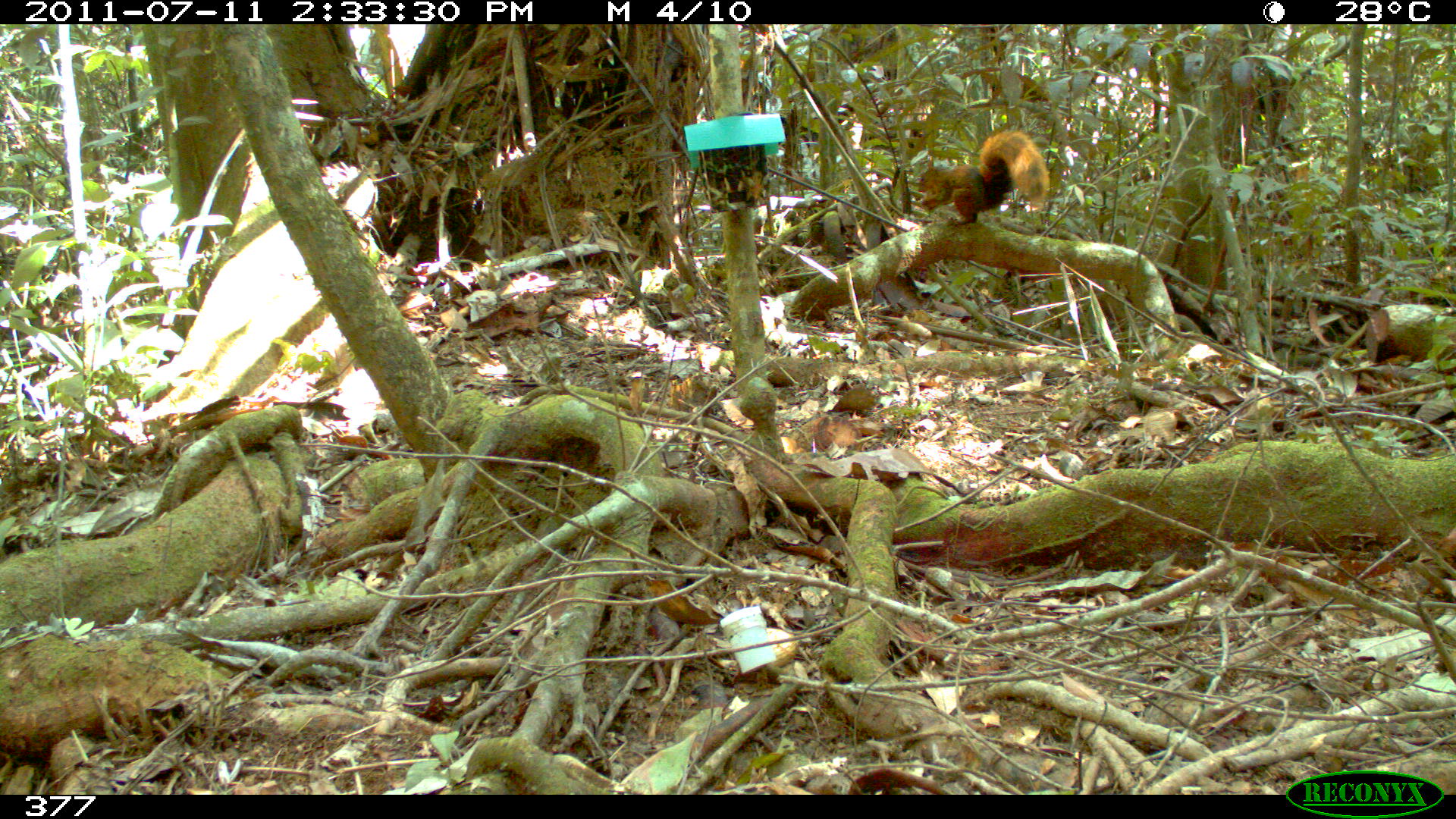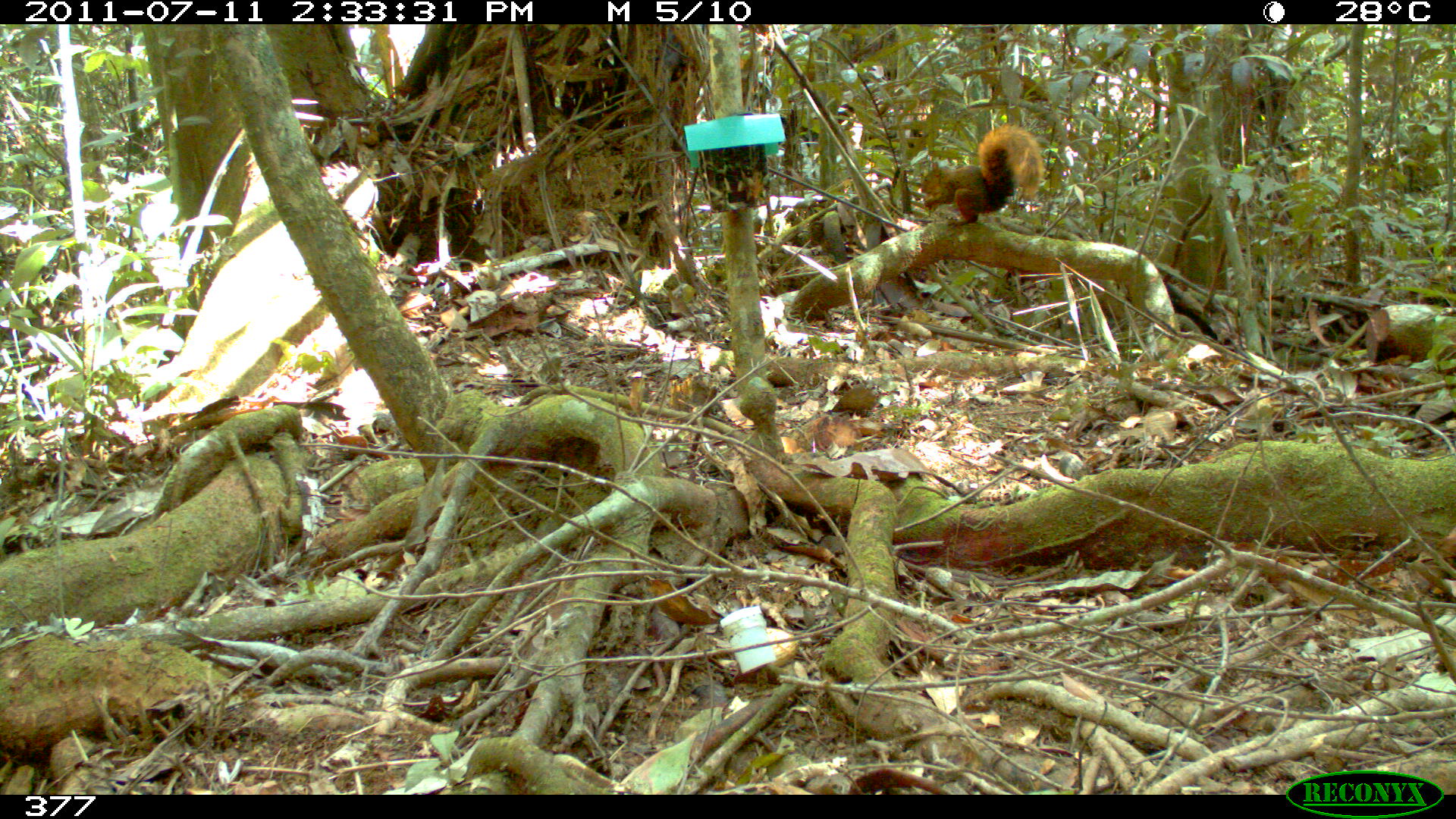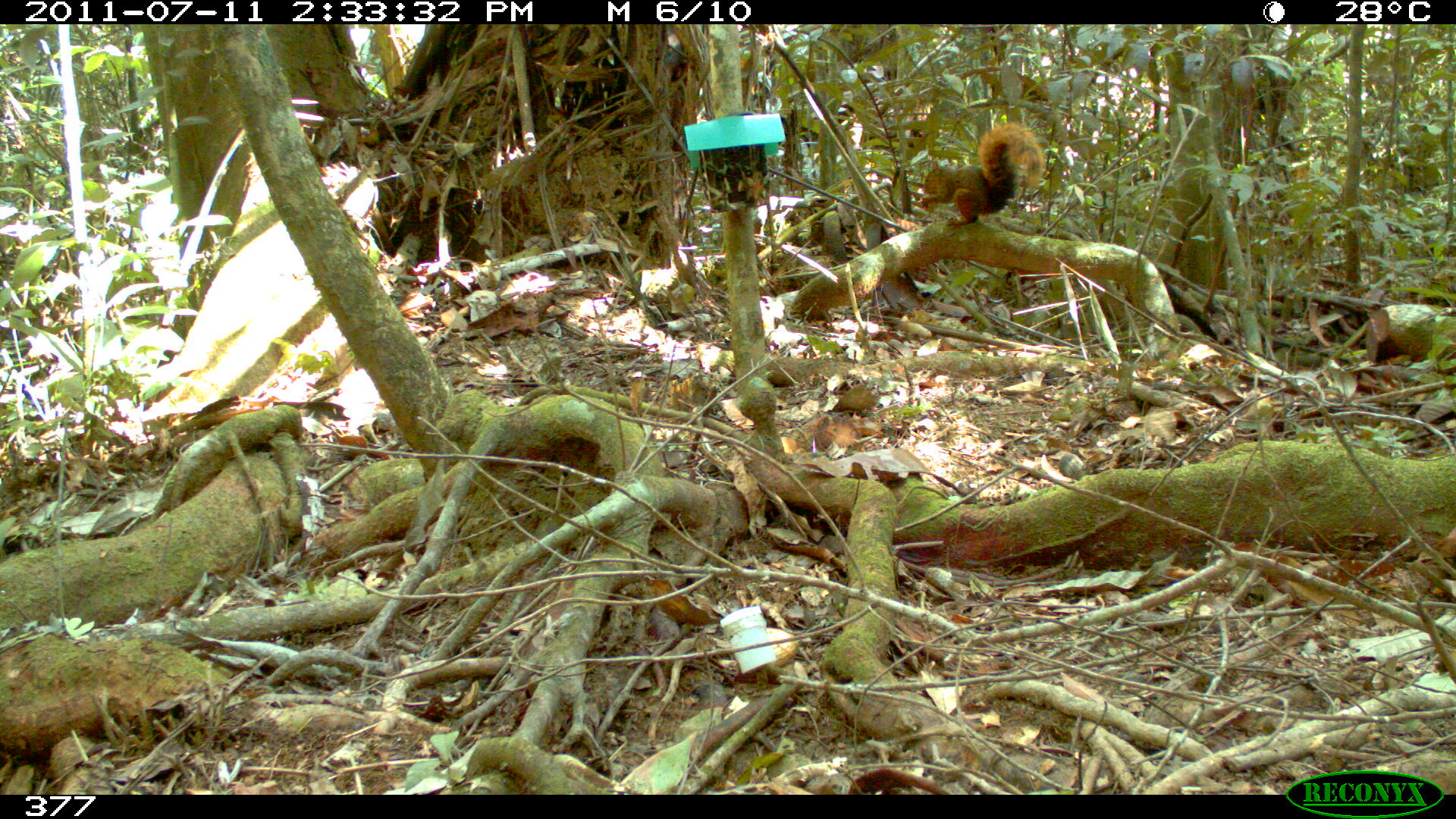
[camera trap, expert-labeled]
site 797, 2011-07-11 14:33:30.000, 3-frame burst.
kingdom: Animalia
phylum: Chordata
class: Mammalia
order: Rodentia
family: Sciuridae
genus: Sciurus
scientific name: Sciurus spadiceus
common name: southern amazon red squirrel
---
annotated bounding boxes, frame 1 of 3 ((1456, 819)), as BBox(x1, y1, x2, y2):
sciurus spadiceus: BBox(914, 128, 1050, 224)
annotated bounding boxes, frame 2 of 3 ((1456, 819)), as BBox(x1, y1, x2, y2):
sciurus spadiceus: BBox(919, 123, 1045, 227)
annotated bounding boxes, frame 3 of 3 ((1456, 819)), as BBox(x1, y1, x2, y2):
sciurus spadiceus: BBox(919, 119, 1045, 226)